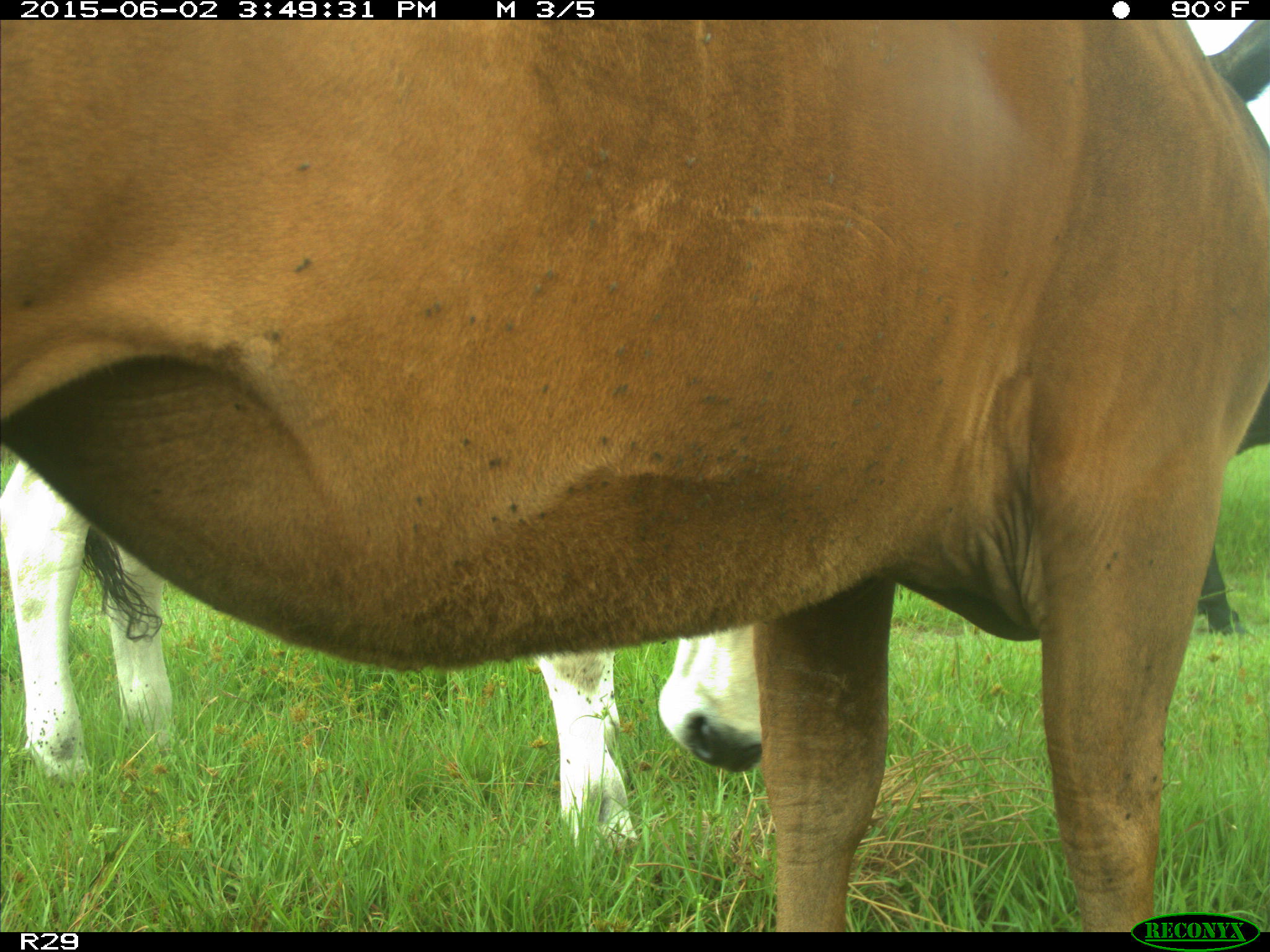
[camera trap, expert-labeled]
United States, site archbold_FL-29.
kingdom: Animalia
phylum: Chordata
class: Mammalia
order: Artiodactyla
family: Bovidae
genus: Bos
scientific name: Bos taurus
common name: domestic cow